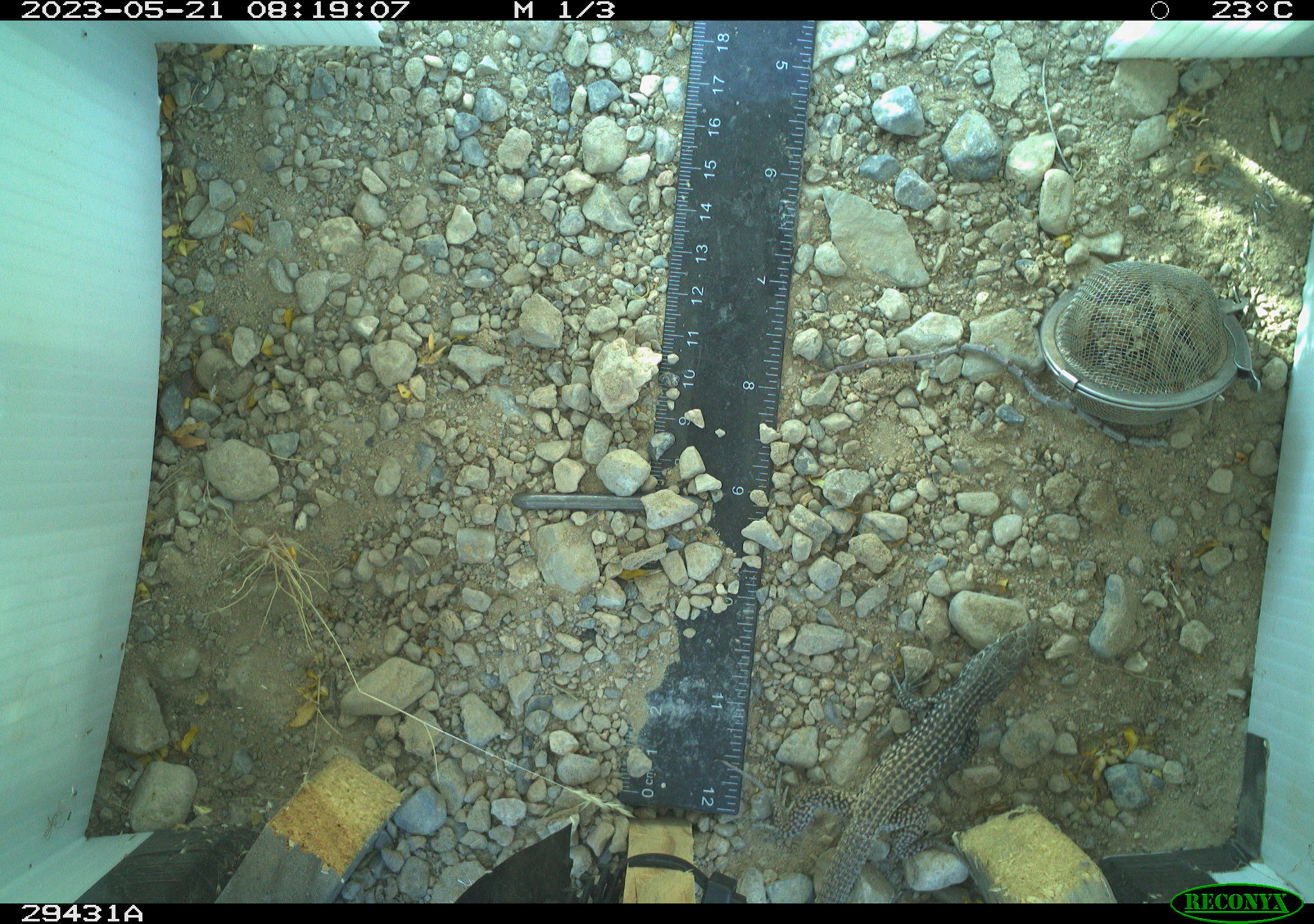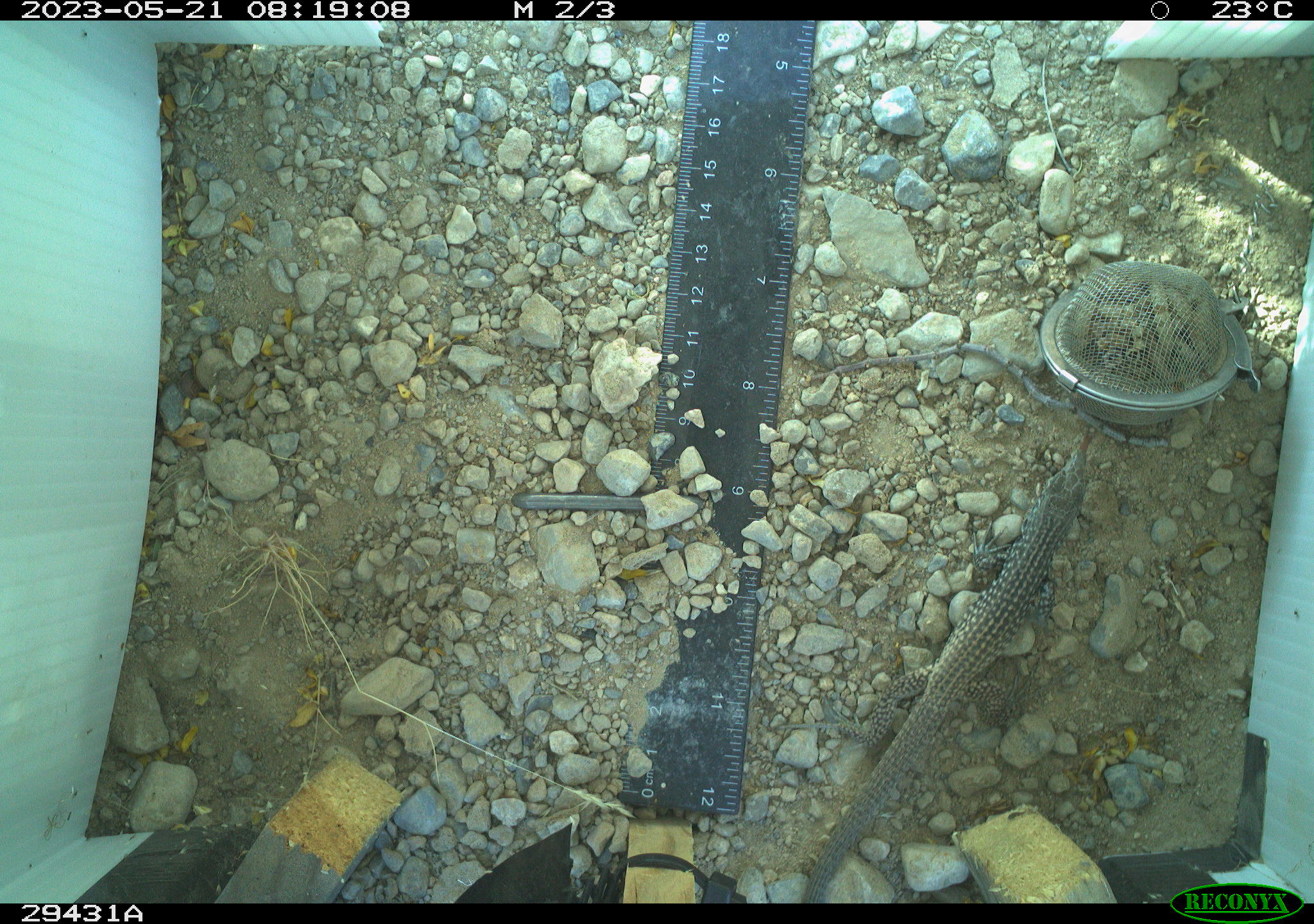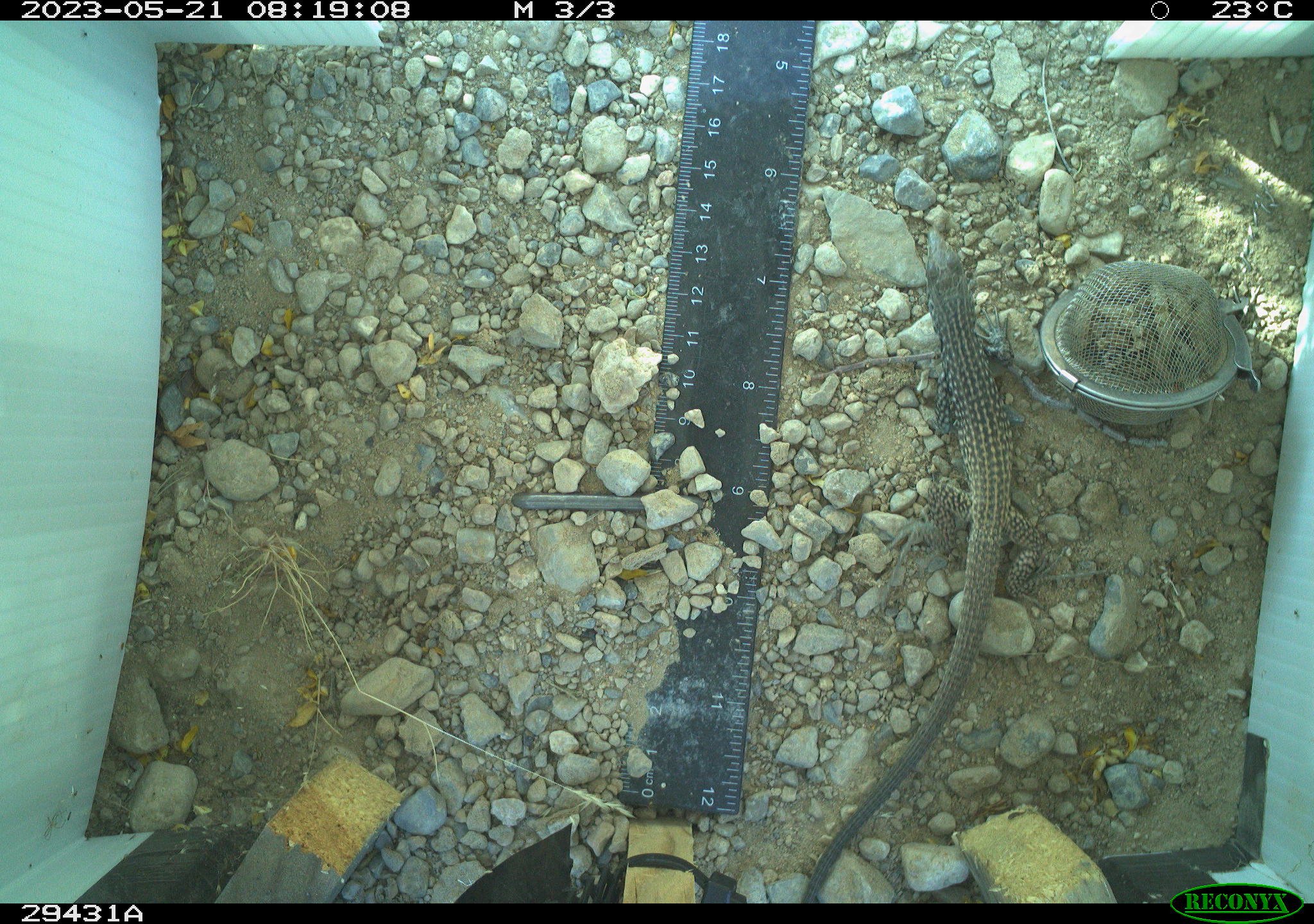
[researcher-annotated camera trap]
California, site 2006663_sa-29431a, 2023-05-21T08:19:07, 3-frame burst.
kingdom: Animalia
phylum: Chordata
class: Reptilia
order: Squamata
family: Teiidae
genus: Aspidoscelis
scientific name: Aspidoscelis tigris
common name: western whiptail